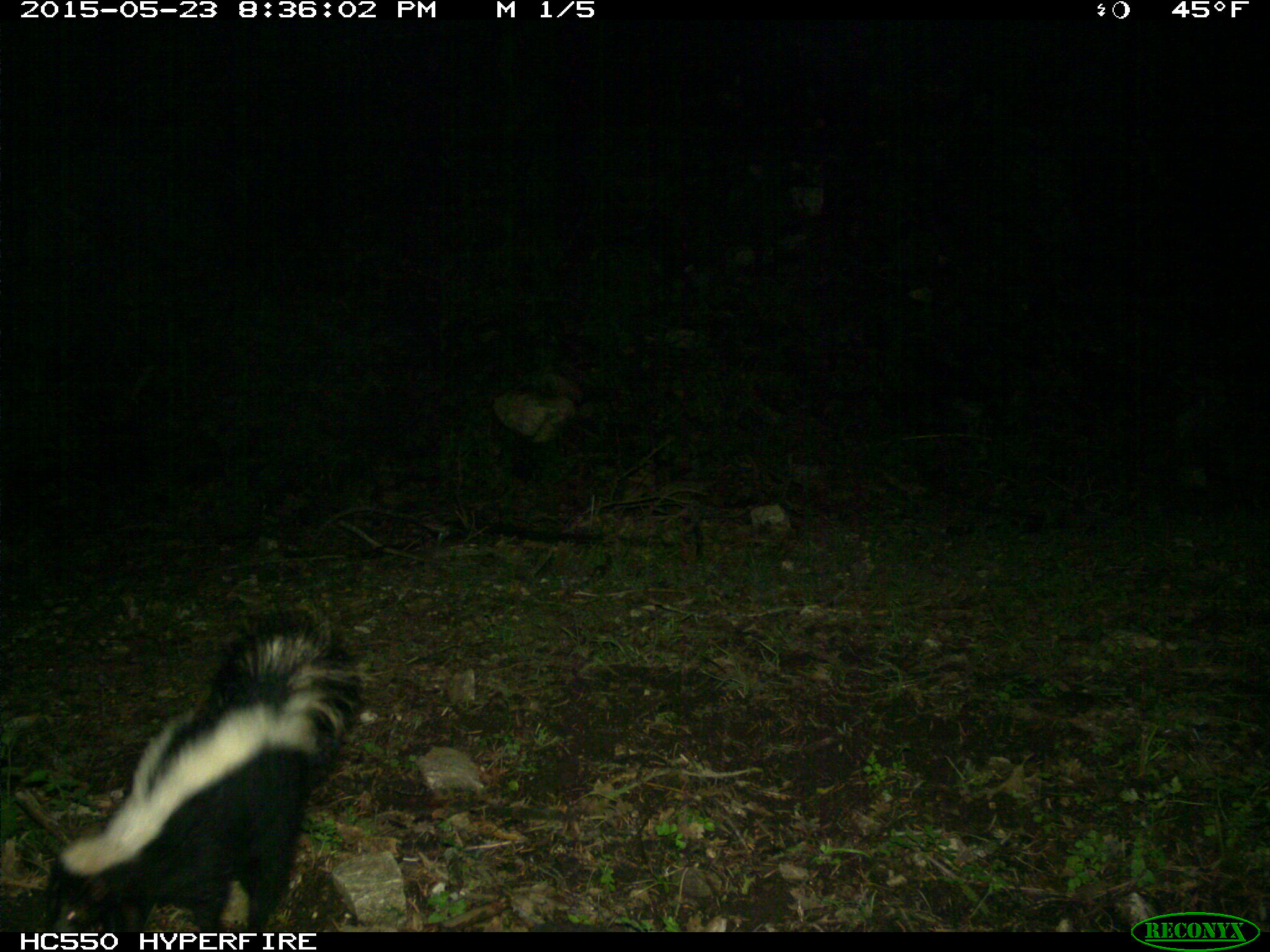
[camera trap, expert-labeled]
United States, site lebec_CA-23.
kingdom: Animalia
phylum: Chordata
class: Mammalia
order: Carnivora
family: Mephitidae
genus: Mephitis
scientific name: Mephitis mephitis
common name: striped skunk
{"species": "Mephitis mephitis (striped skunk)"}